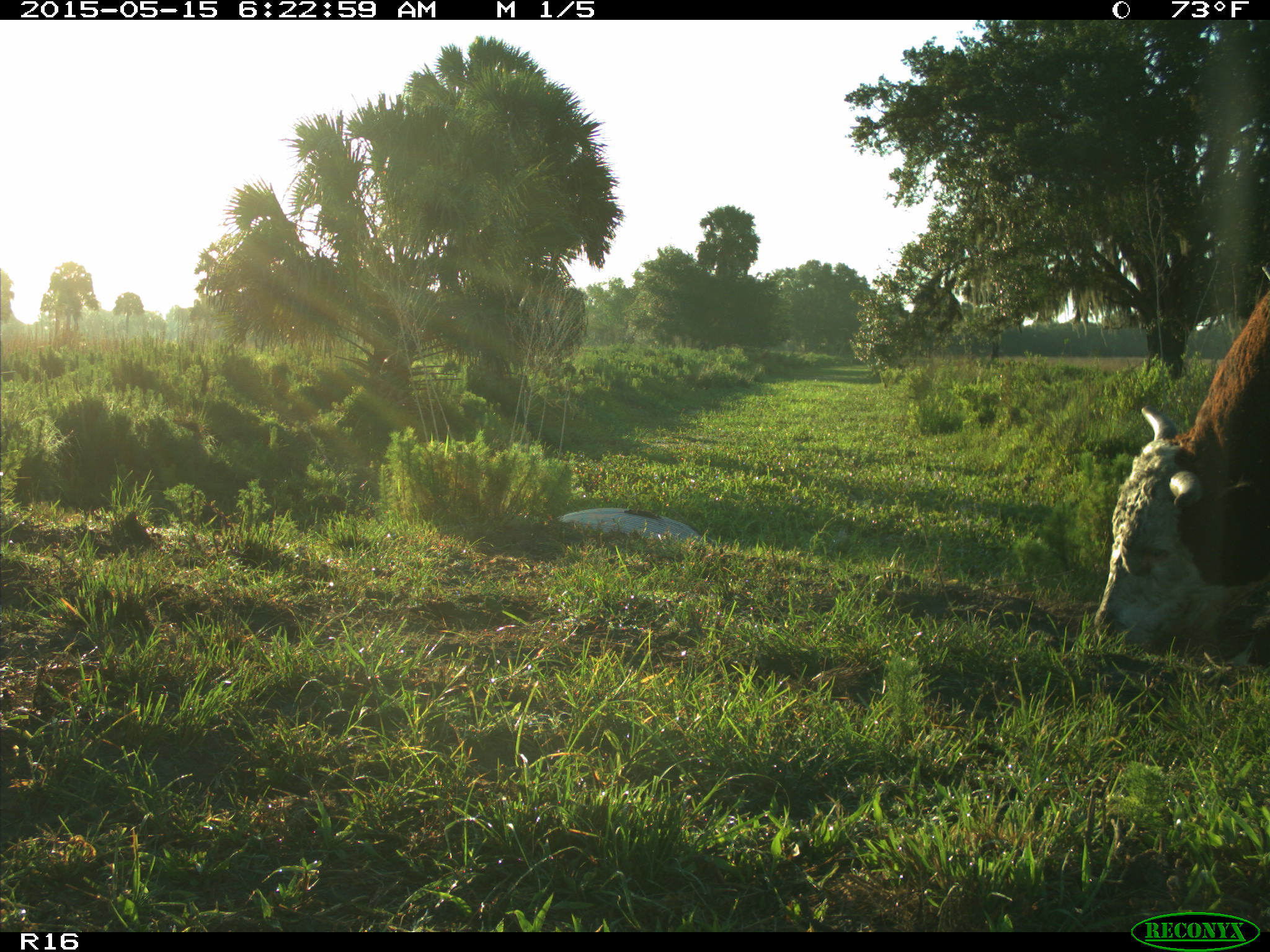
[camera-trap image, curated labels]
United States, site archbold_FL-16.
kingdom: Animalia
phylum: Chordata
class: Mammalia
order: Artiodactyla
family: Bovidae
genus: Bos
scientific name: Bos taurus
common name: domestic cow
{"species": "Bos taurus (domestic cow)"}